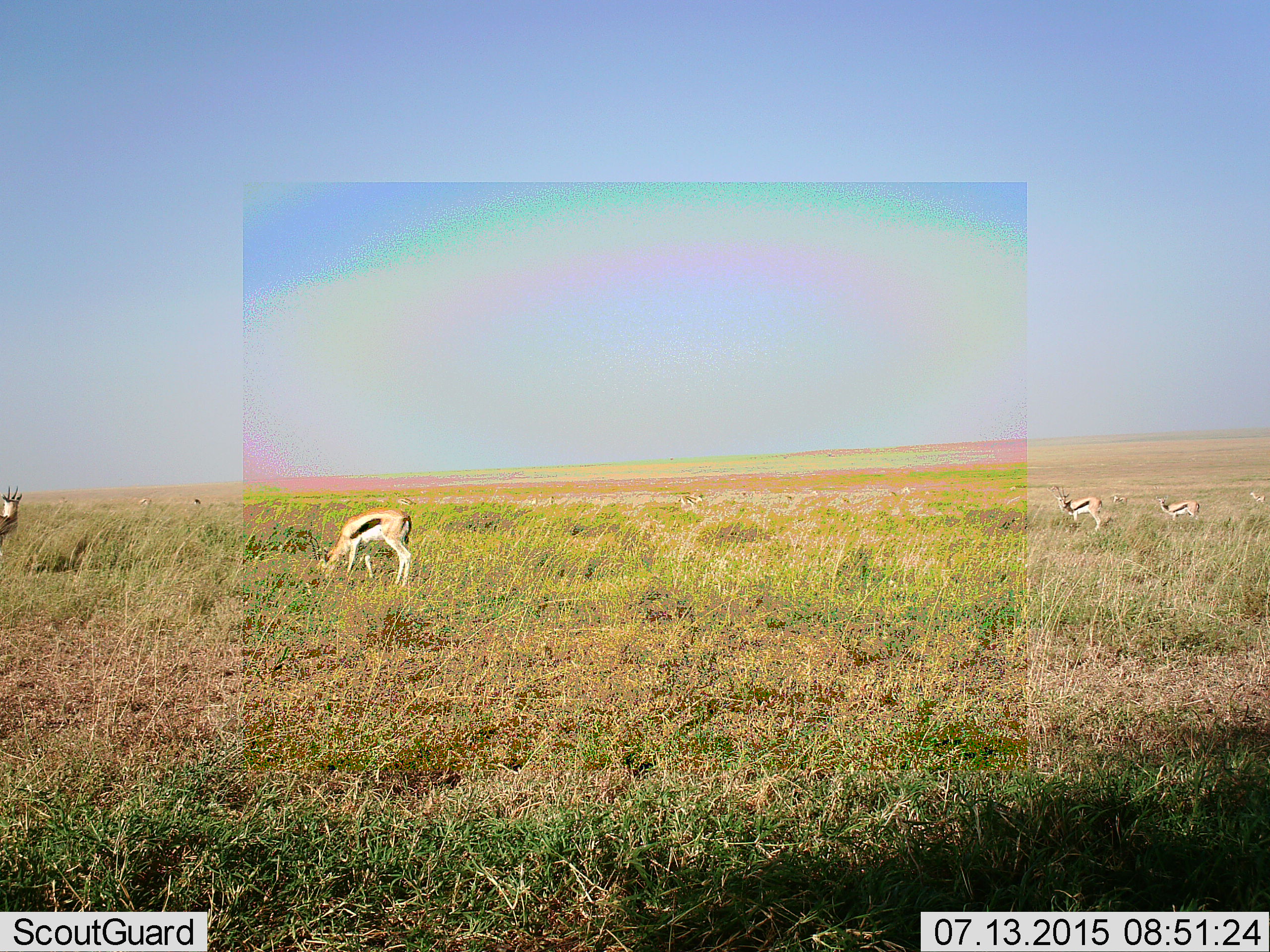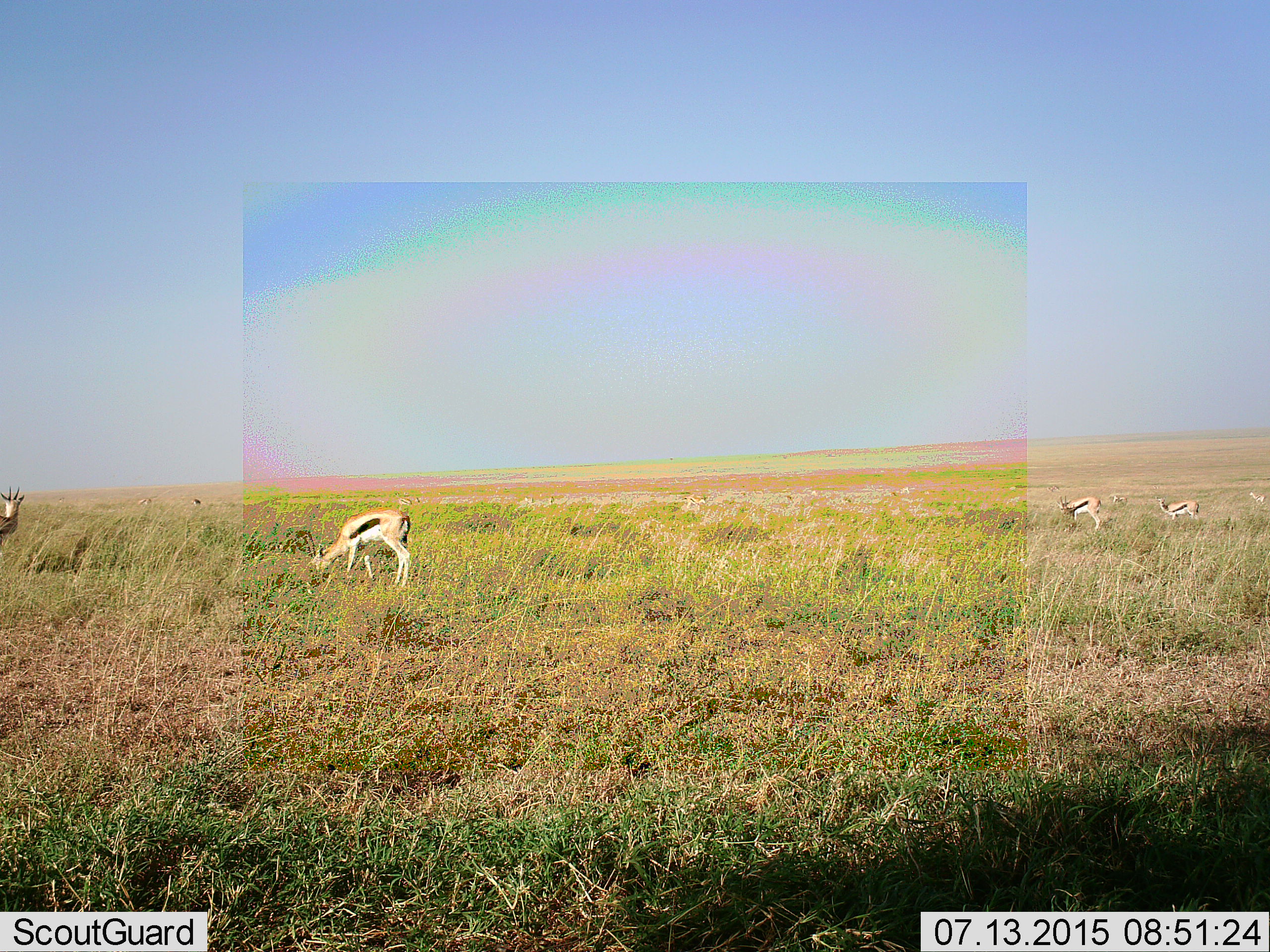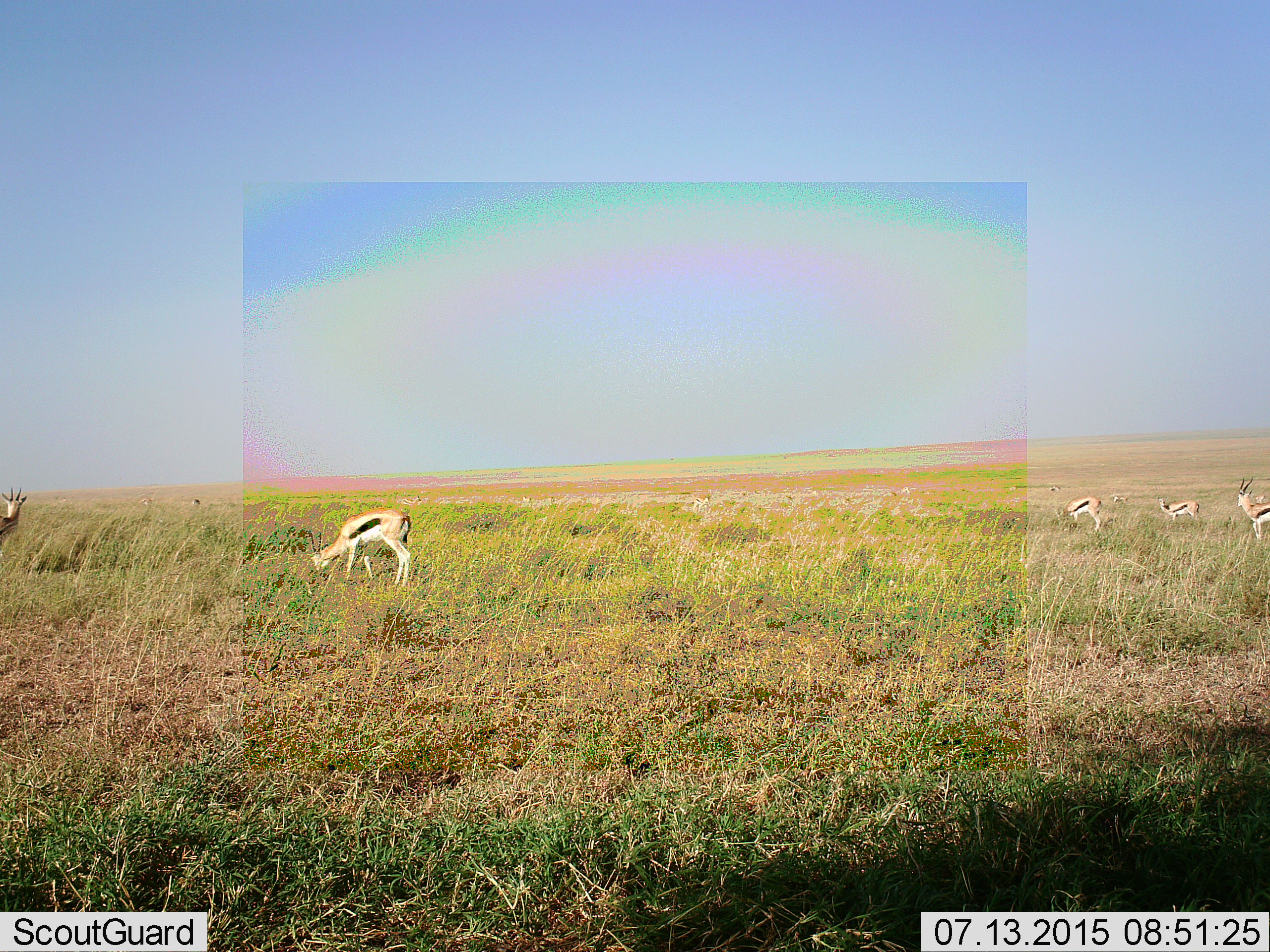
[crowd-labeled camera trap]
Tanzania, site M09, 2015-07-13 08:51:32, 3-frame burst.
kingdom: Animalia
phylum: Chordata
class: Mammalia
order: Artiodactyla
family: Bovidae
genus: Eudorcas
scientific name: Eudorcas thomsonii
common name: thomson's gazelle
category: gazellethomsons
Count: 9.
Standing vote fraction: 70%.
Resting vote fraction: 0%.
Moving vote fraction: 60%.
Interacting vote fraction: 0%.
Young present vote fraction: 20%.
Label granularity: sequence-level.